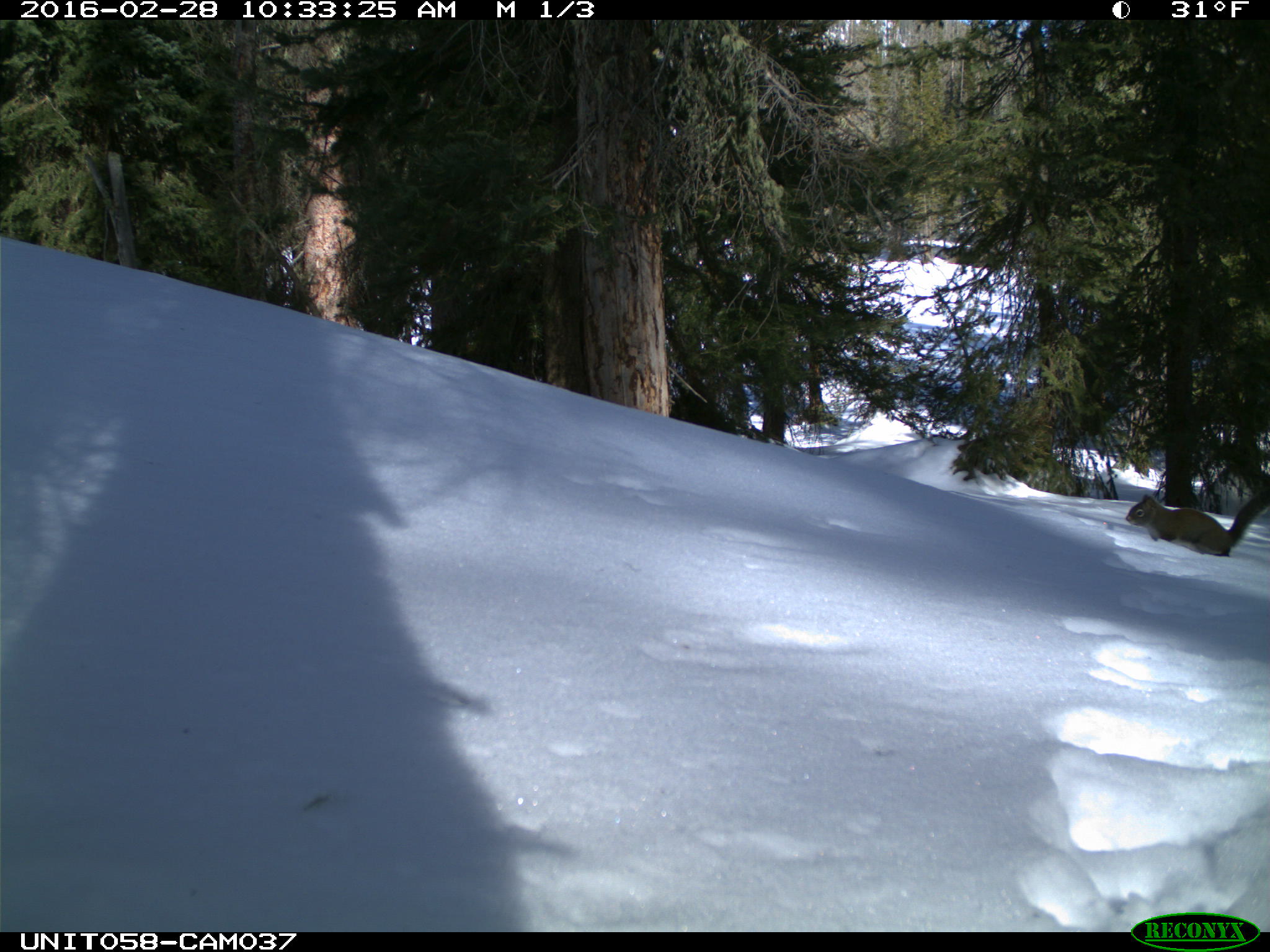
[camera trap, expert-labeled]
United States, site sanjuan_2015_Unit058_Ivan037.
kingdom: Animalia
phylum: Chordata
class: Mammalia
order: Rodentia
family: Sciuridae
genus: Tamiasciurus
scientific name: Tamiasciurus hudsonicus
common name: american red squirrel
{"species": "Tamiasciurus hudsonicus (american red squirrel)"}